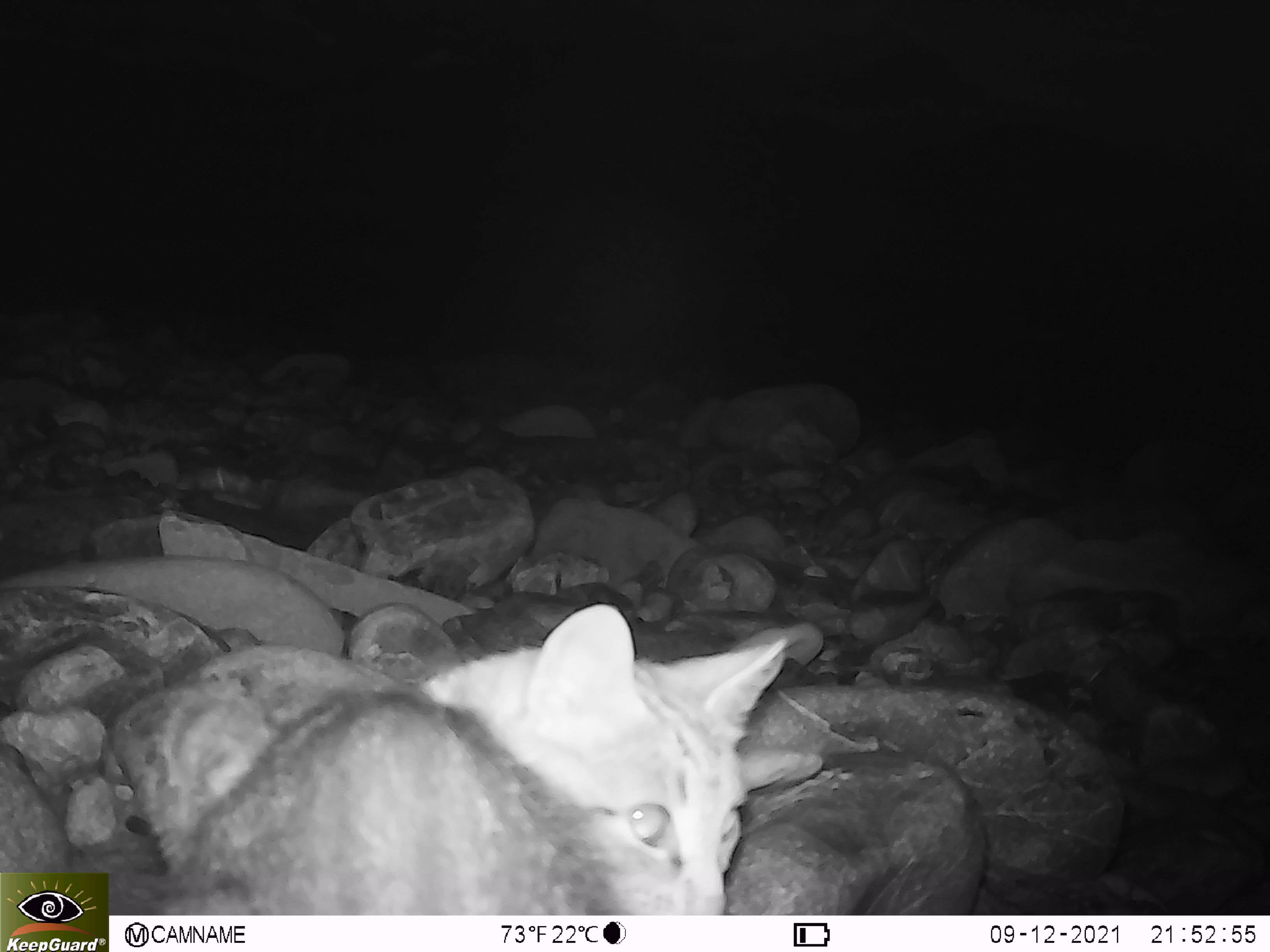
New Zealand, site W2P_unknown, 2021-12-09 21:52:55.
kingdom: Animalia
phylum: Chordata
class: Mammalia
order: Carnivora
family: Felidae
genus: Felis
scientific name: Felis catus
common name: domestic cat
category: cat